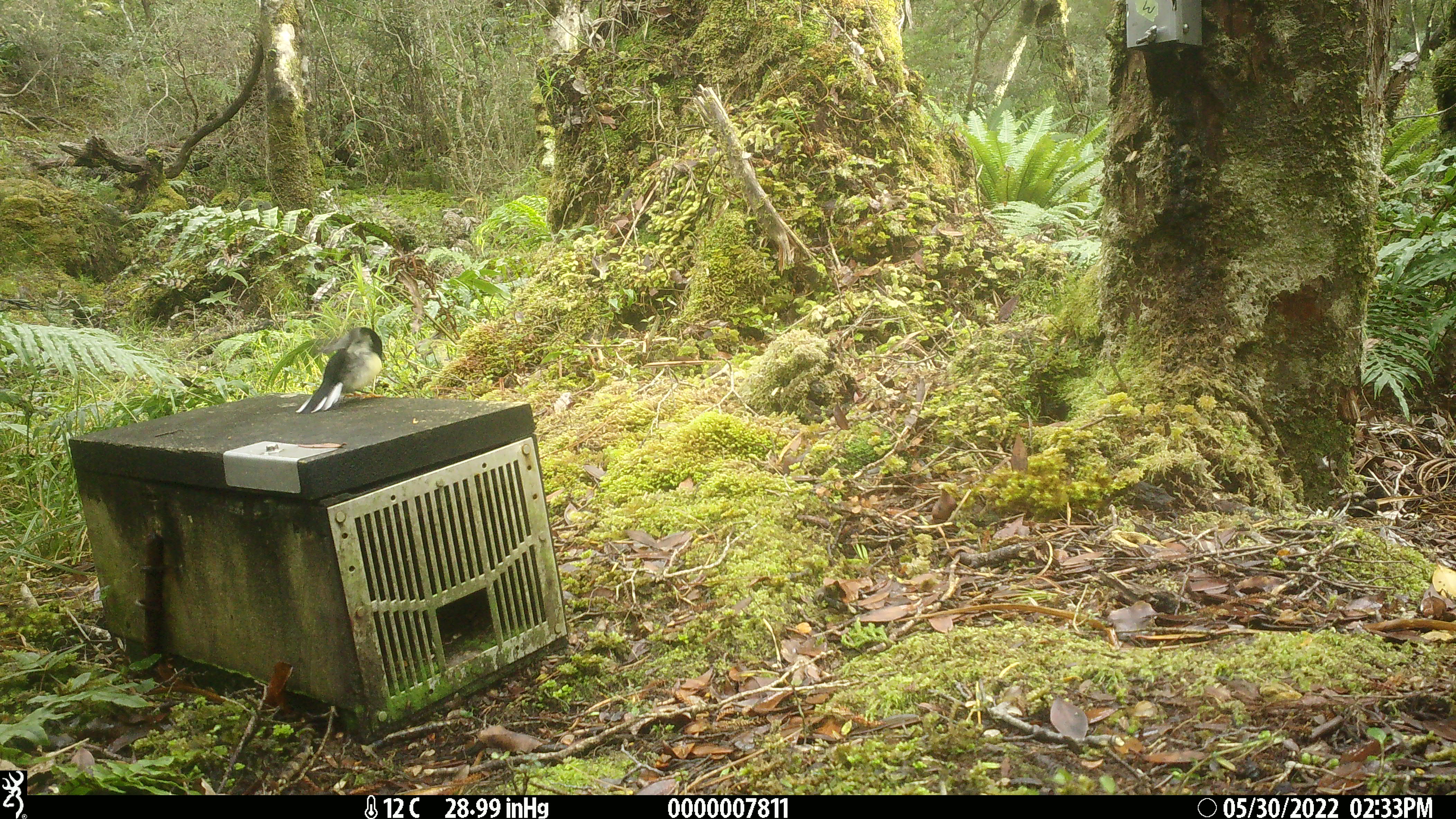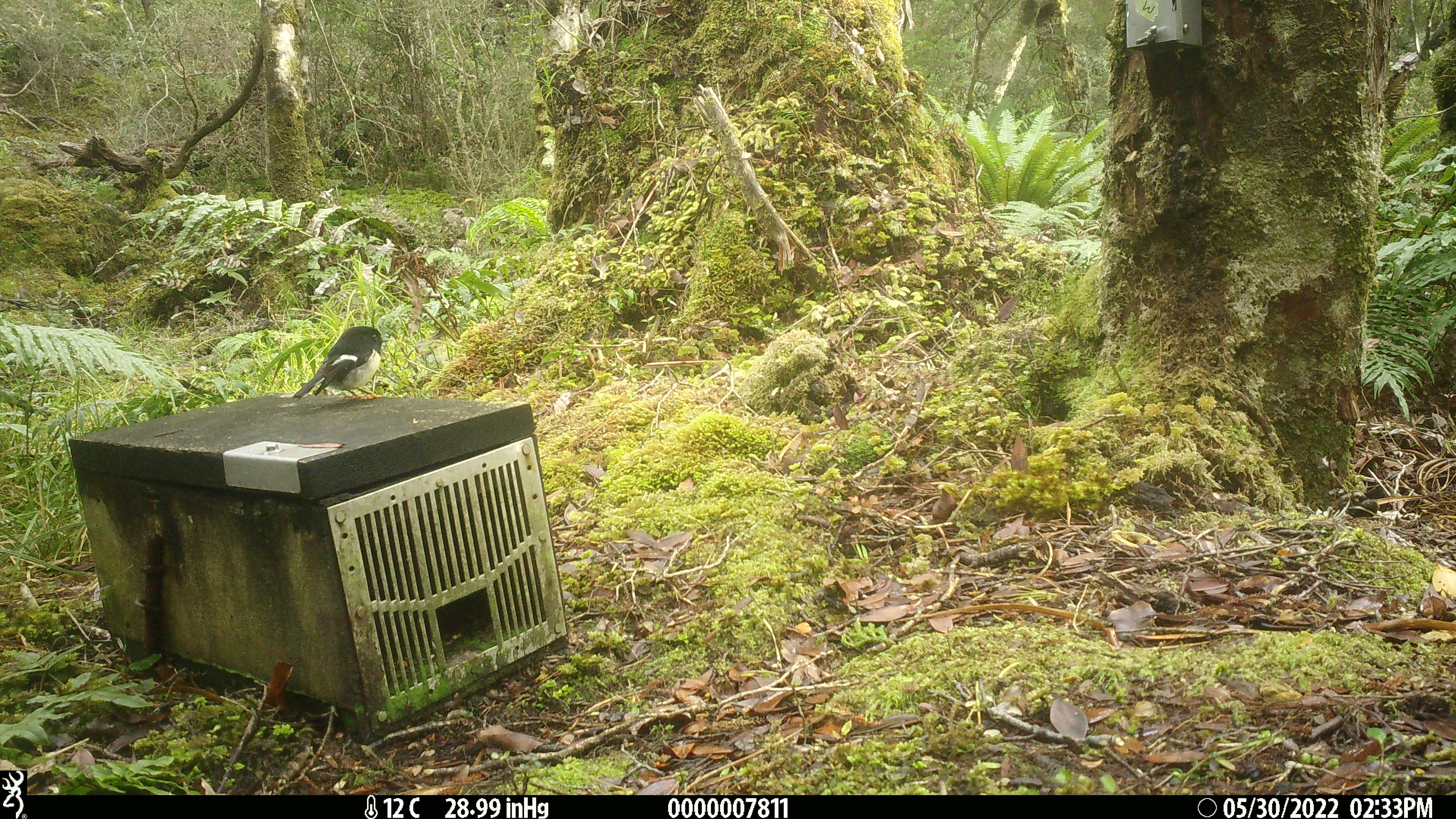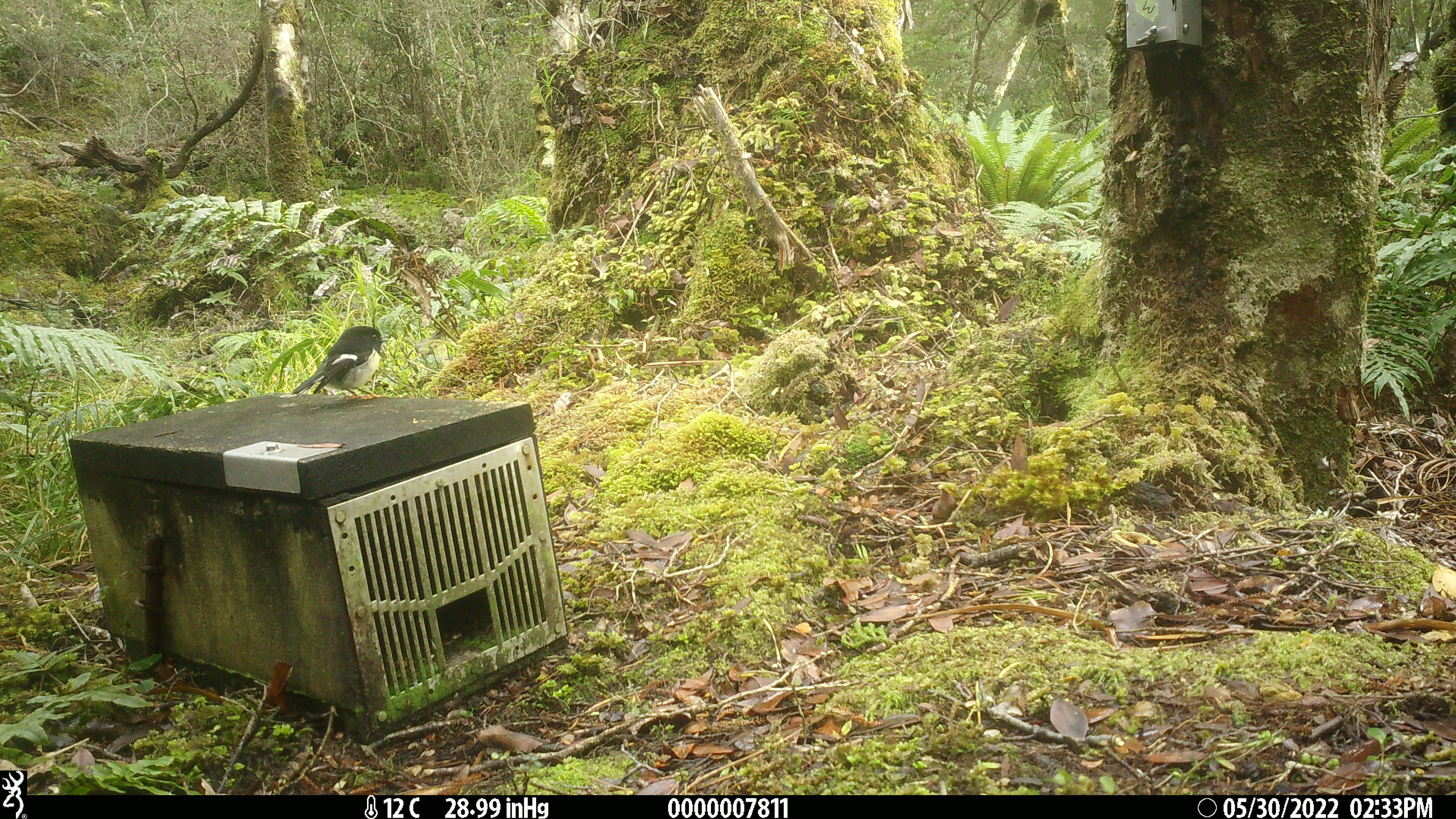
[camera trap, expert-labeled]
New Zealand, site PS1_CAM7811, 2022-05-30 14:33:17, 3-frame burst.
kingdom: Animalia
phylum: Chordata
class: Aves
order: Passeriformes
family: Petroicidae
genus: Petroica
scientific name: Petroica macrocephala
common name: tomtit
Tomtit (Petroica macrocephala).